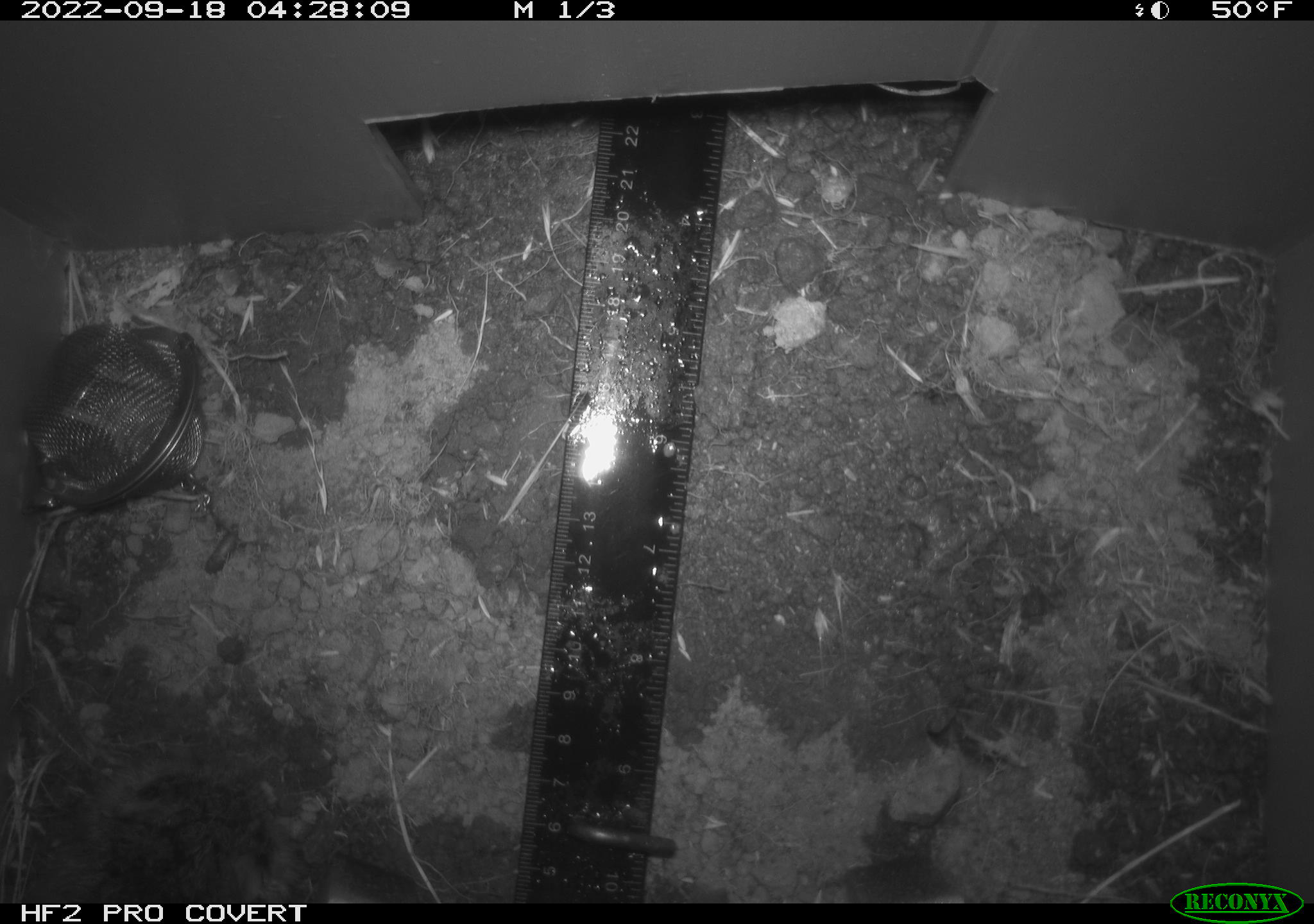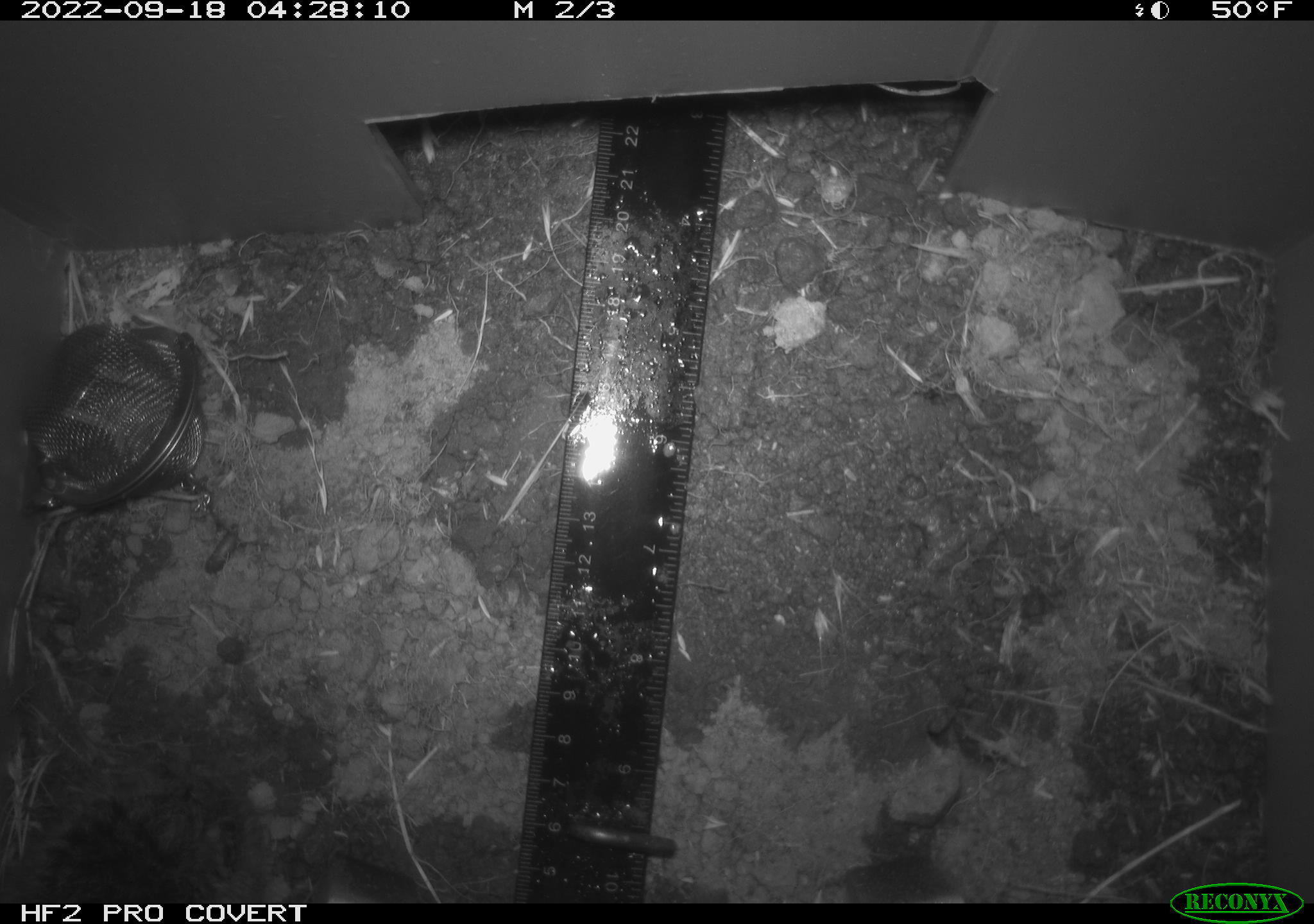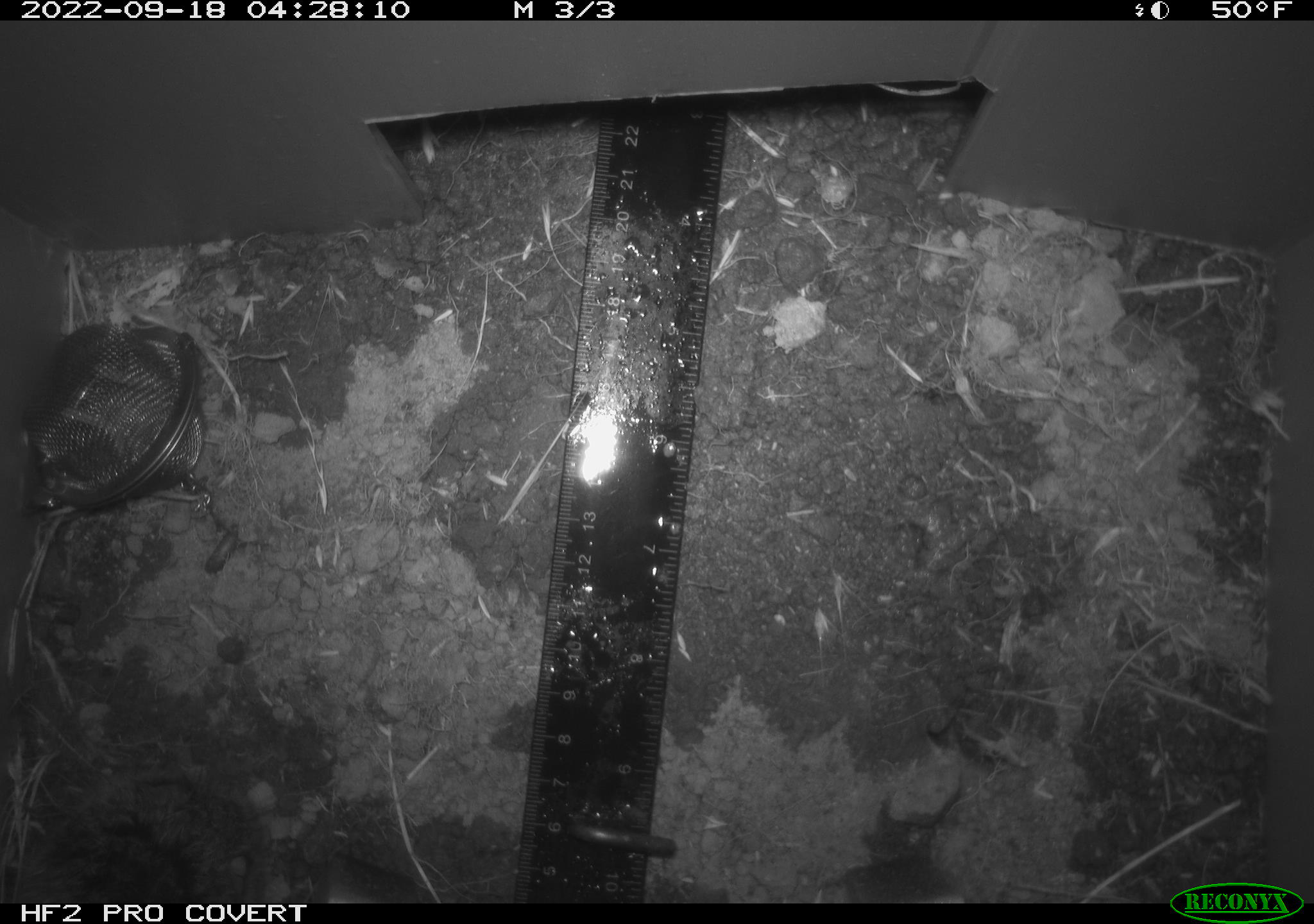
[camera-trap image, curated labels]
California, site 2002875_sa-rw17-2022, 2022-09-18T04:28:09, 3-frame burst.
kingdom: Animalia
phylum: Chordata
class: Mammalia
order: Rodentia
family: Cricetidae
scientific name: Arvicolinae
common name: voles, lemmings, and muskrats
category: arvicolinae subfamily